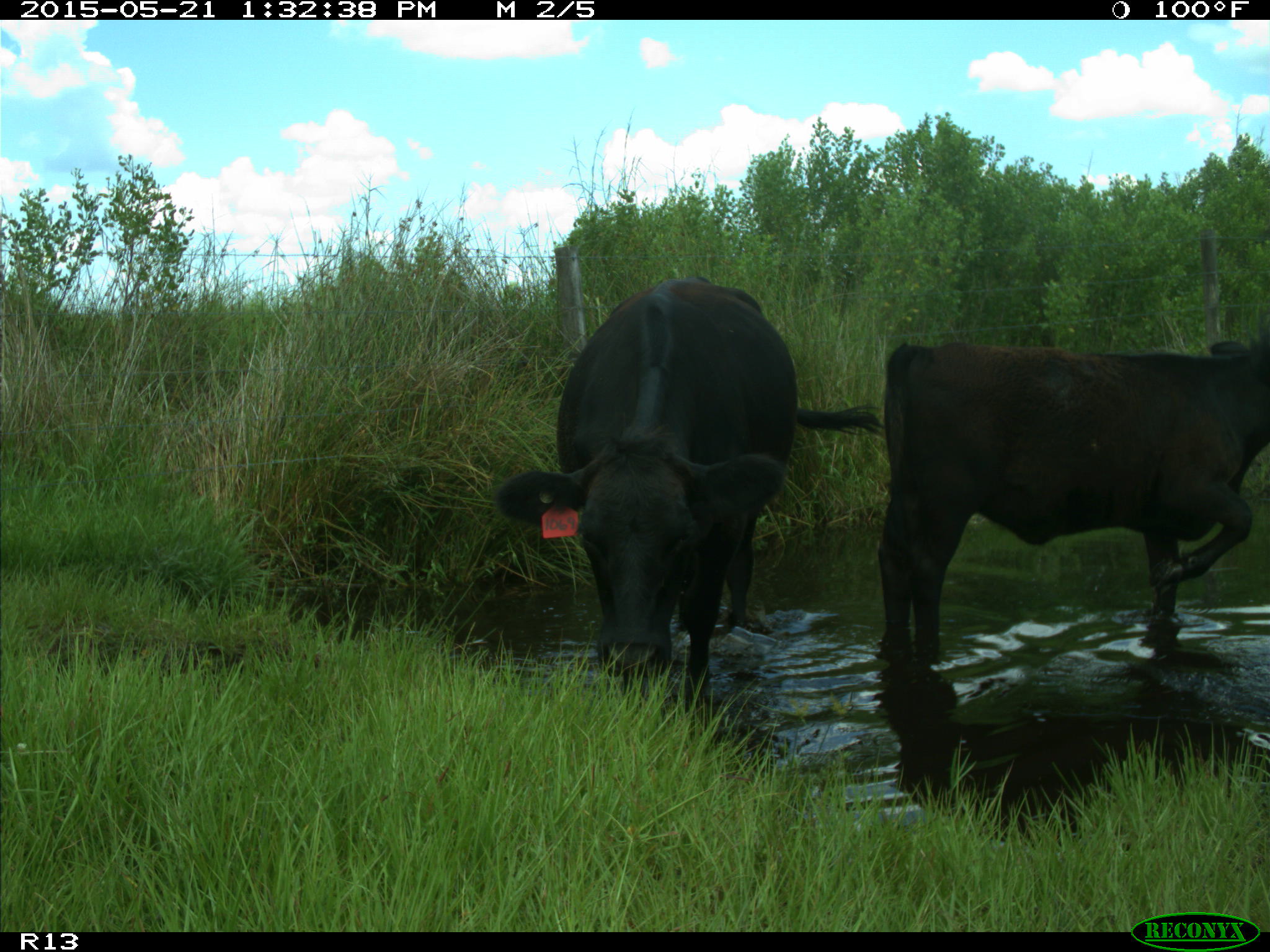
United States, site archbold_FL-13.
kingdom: Animalia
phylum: Chordata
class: Mammalia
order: Artiodactyla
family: Bovidae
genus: Bos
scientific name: Bos taurus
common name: domestic cow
Bos taurus (domestic cow).